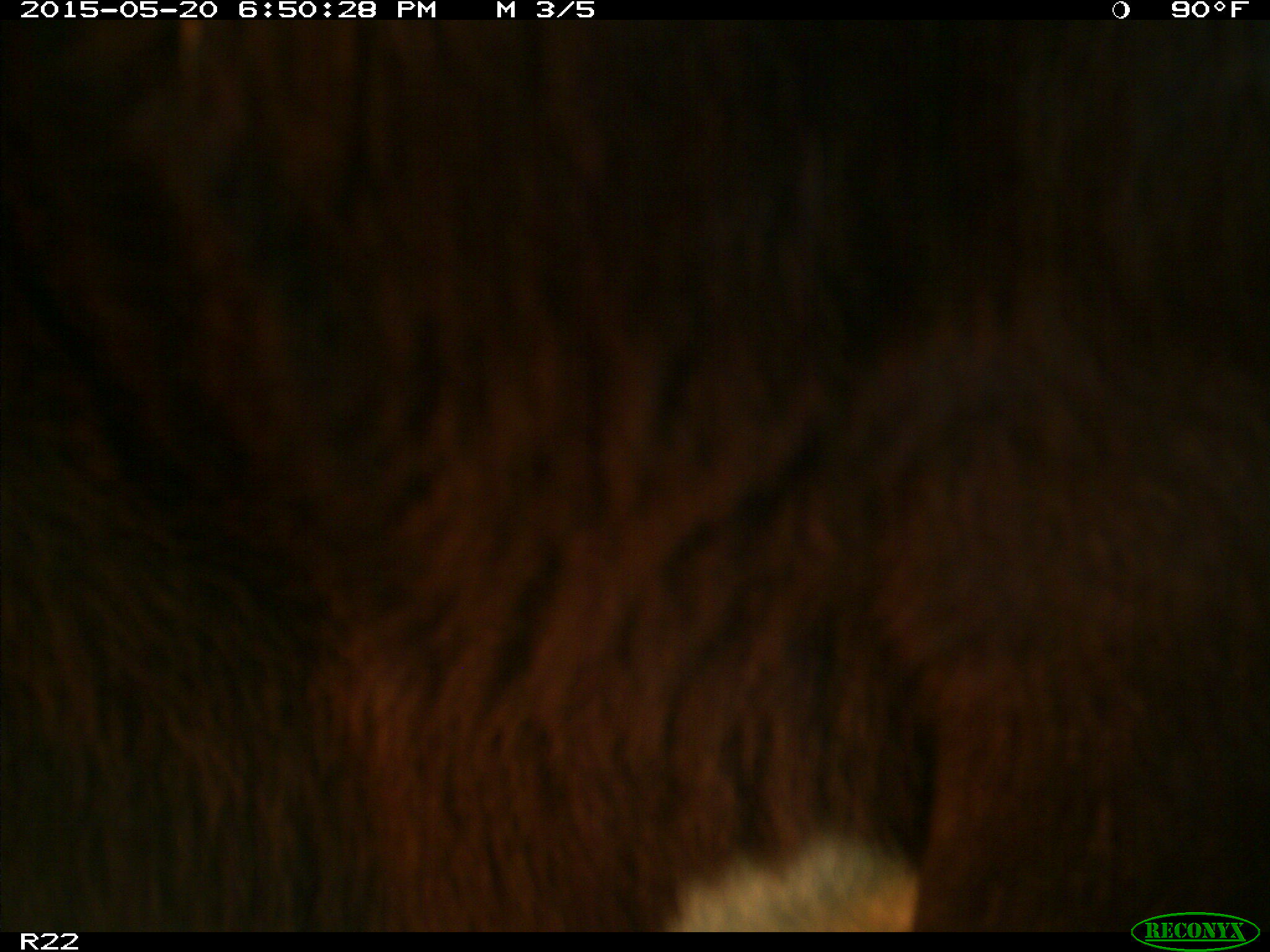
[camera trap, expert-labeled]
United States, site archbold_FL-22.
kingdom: Animalia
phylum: Chordata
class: Mammalia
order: Artiodactyla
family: Bovidae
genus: Bos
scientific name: Bos taurus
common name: domestic cow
Bos taurus (domestic cow).